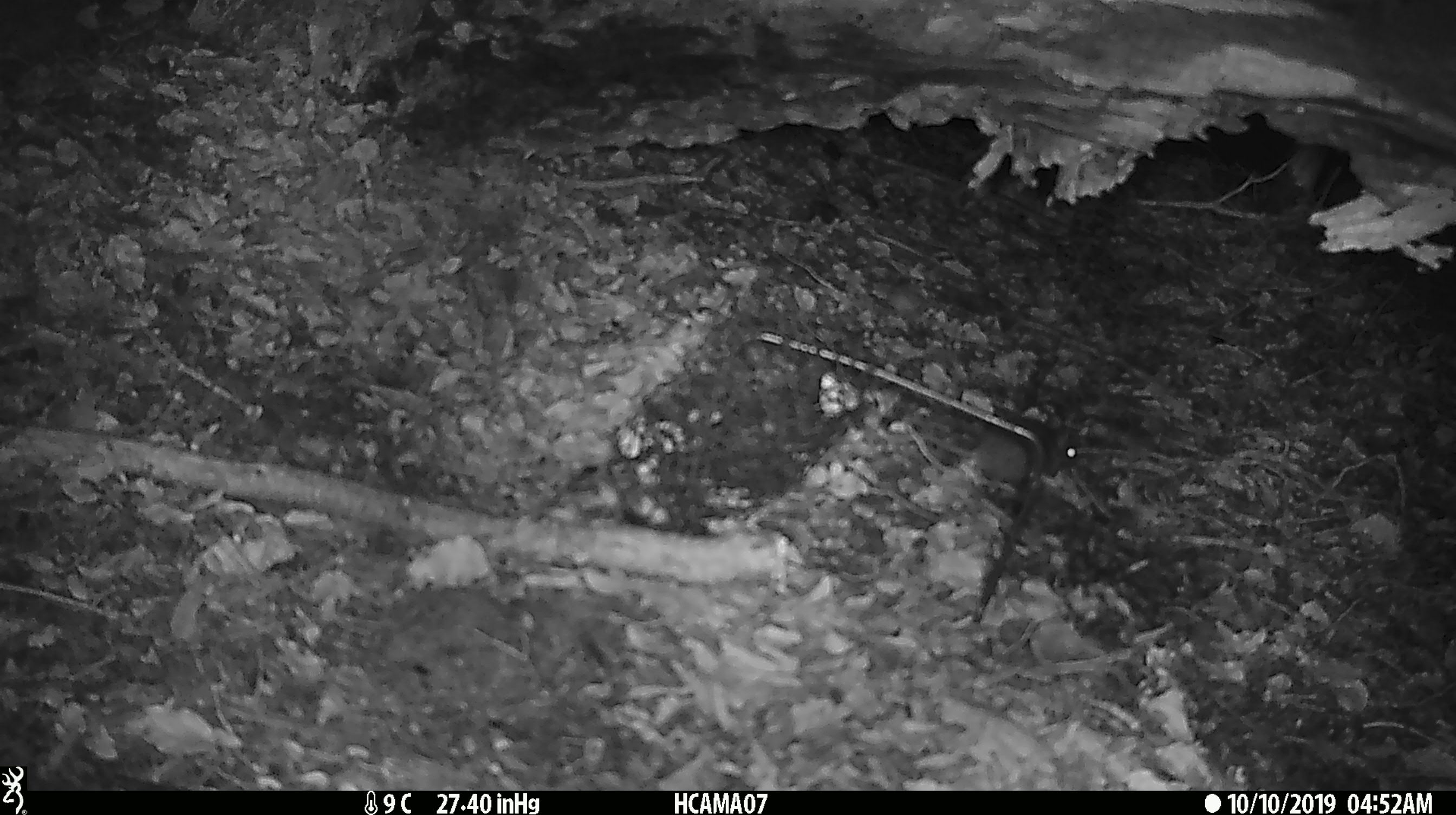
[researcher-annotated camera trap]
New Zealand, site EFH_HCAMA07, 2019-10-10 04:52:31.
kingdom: Animalia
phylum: Chordata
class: Mammalia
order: Rodentia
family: Muridae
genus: Mus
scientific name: Mus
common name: mouse